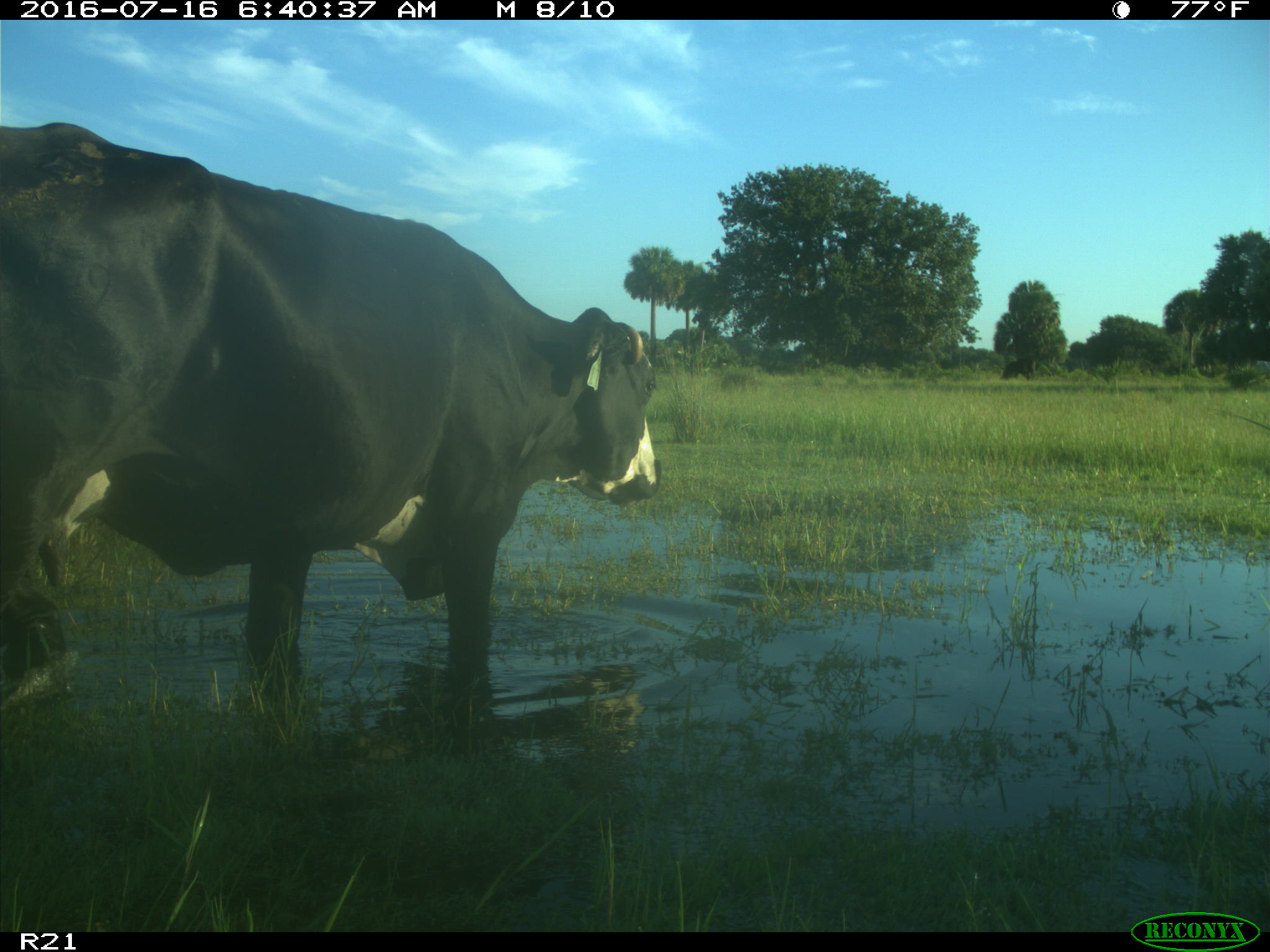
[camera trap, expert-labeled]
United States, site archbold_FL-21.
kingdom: Animalia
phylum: Chordata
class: Mammalia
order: Artiodactyla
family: Bovidae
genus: Bos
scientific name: Bos taurus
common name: domestic cow